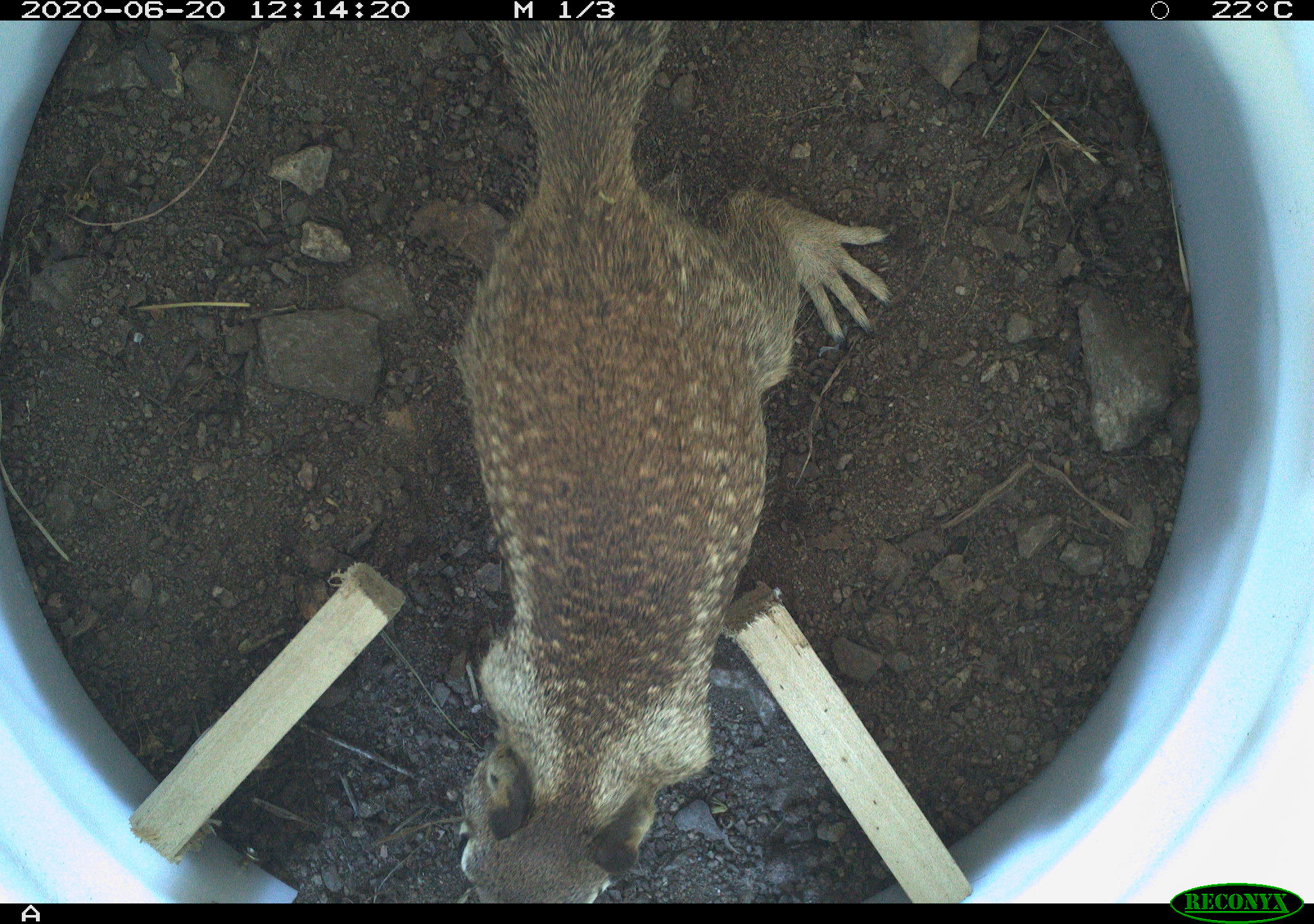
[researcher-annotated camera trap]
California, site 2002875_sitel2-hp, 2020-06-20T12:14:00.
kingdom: Animalia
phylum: Chordata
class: Mammalia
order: Rodentia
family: Sciuridae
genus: Otospermophilus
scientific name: Otospermophilus beecheyi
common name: california ground squirrel